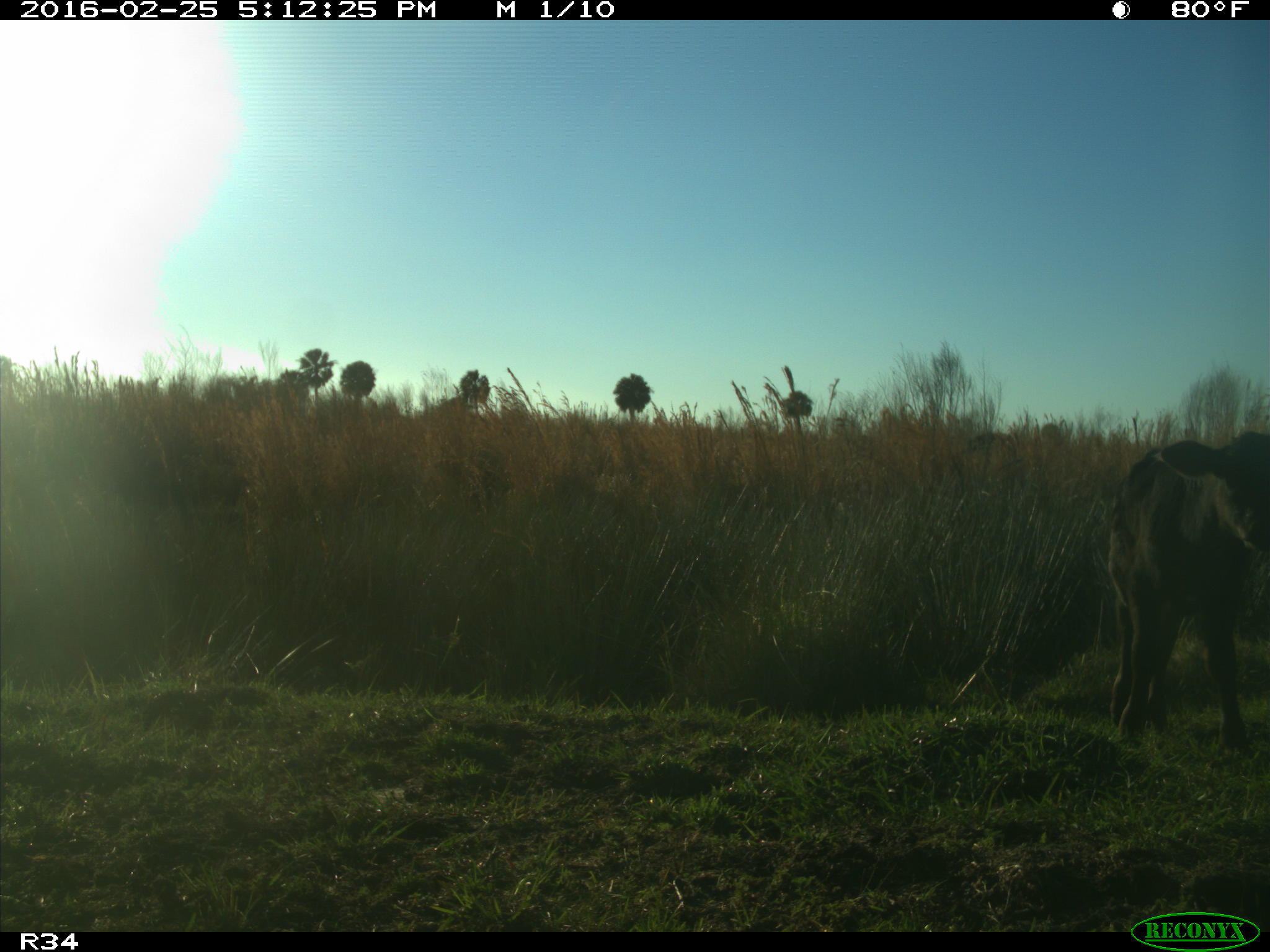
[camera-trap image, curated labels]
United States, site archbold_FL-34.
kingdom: Animalia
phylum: Chordata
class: Mammalia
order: Artiodactyla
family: Bovidae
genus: Bos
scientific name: Bos taurus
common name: domestic cow